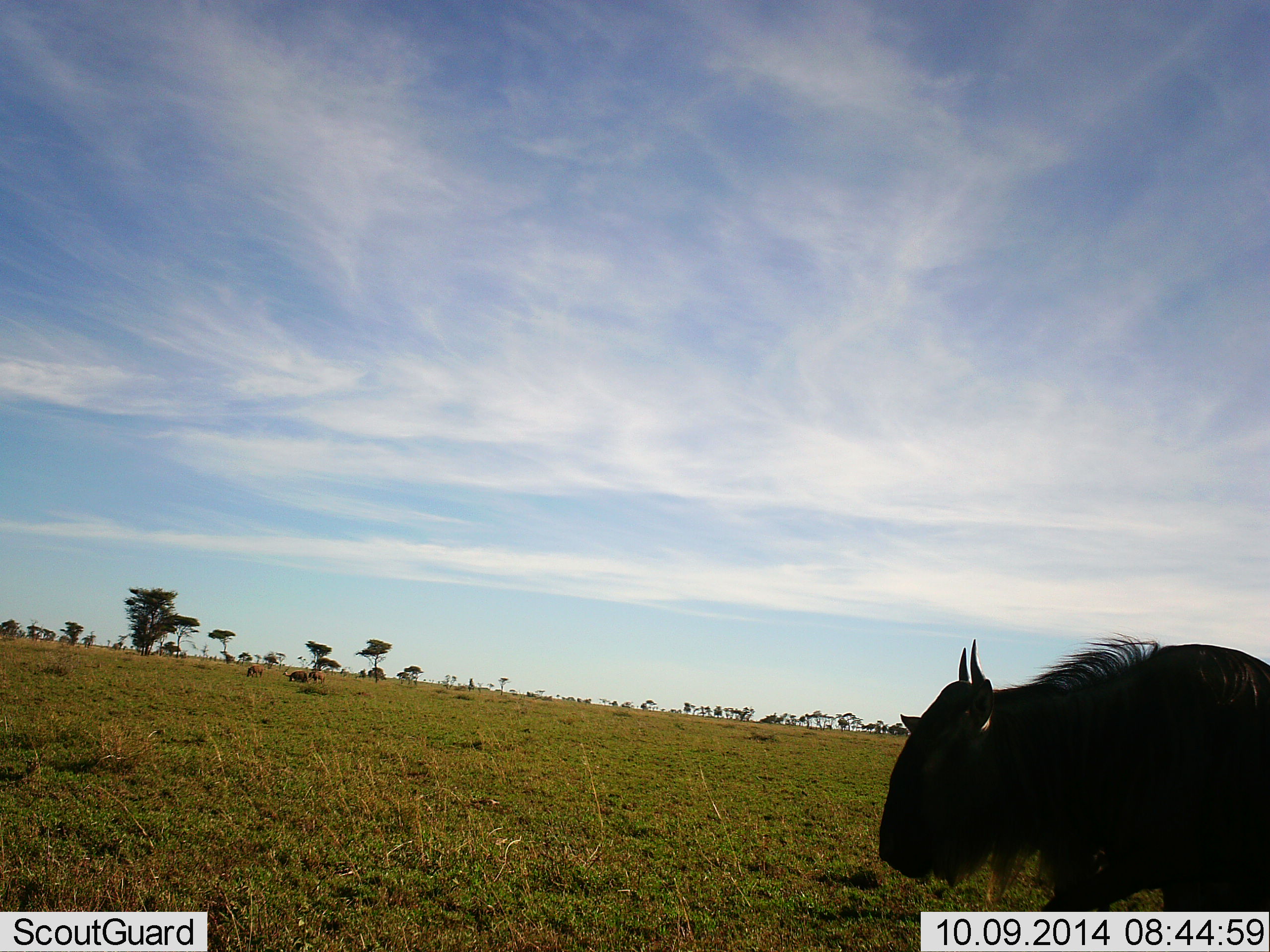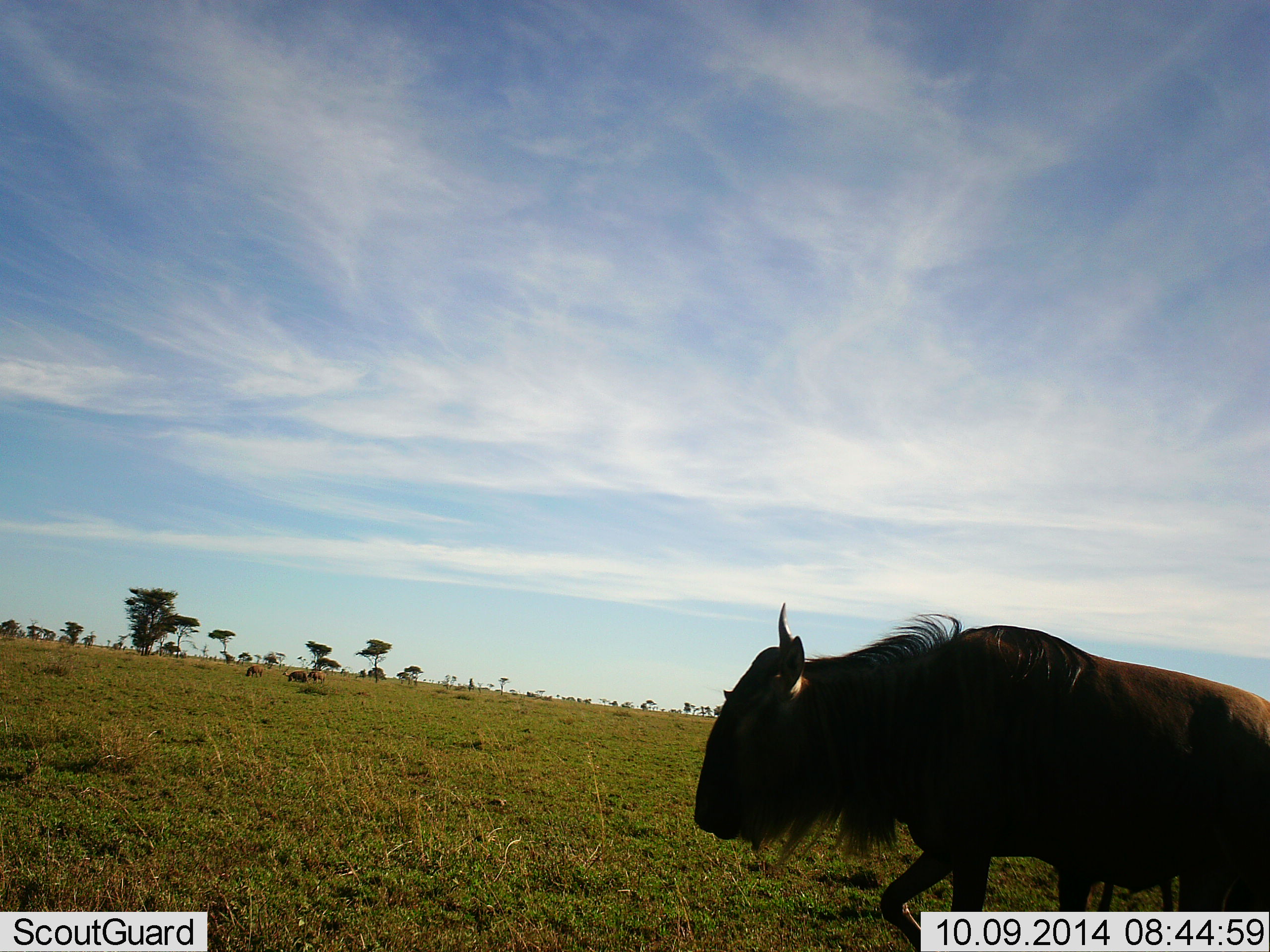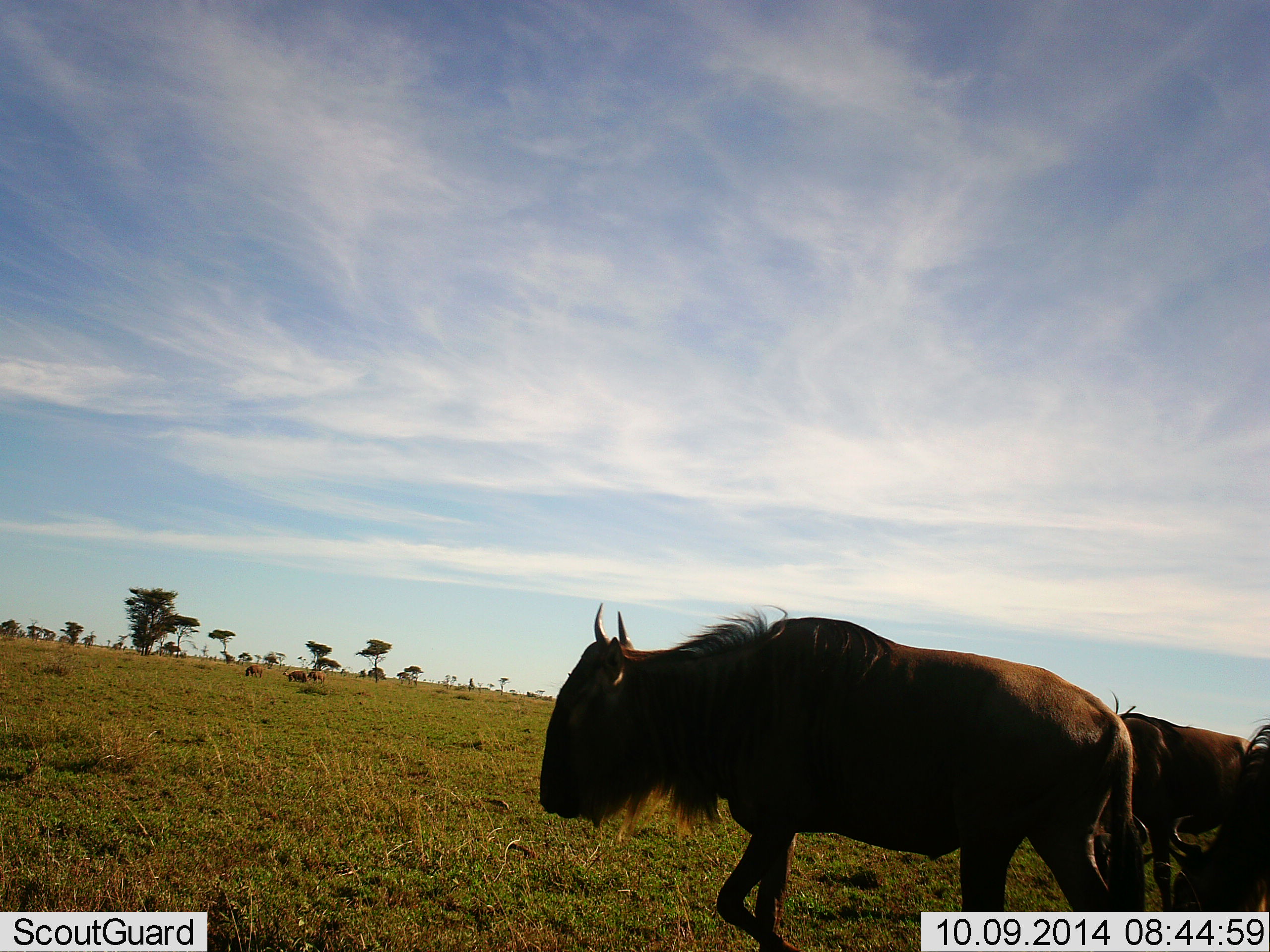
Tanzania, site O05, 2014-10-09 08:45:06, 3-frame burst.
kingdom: Animalia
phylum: Chordata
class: Mammalia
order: Artiodactyla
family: Bovidae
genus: Connochaetes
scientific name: Connochaetes taurinus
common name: blue wildebeest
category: wildebeest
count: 3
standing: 45%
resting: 0%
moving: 91%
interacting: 0%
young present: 0%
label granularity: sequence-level